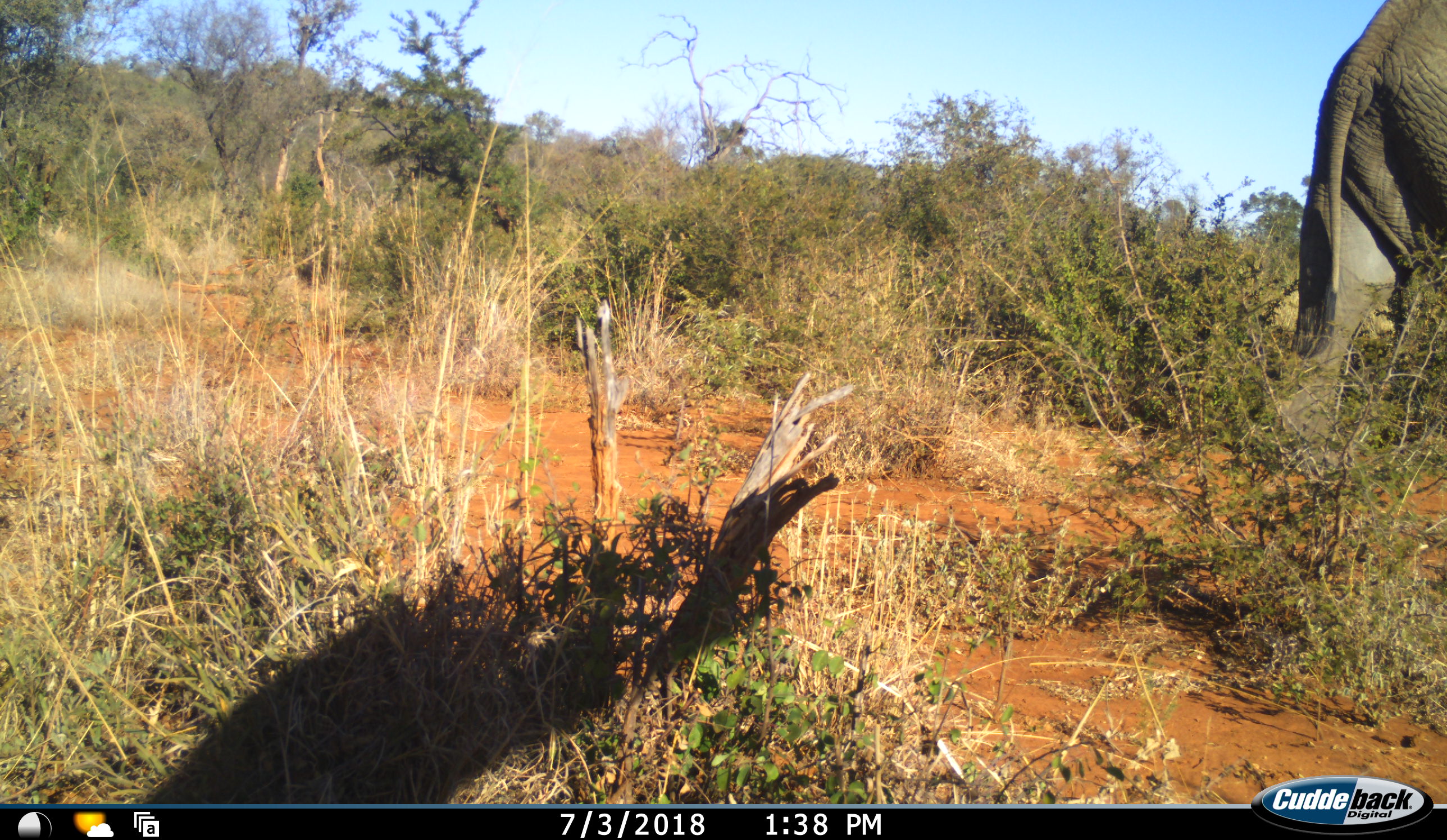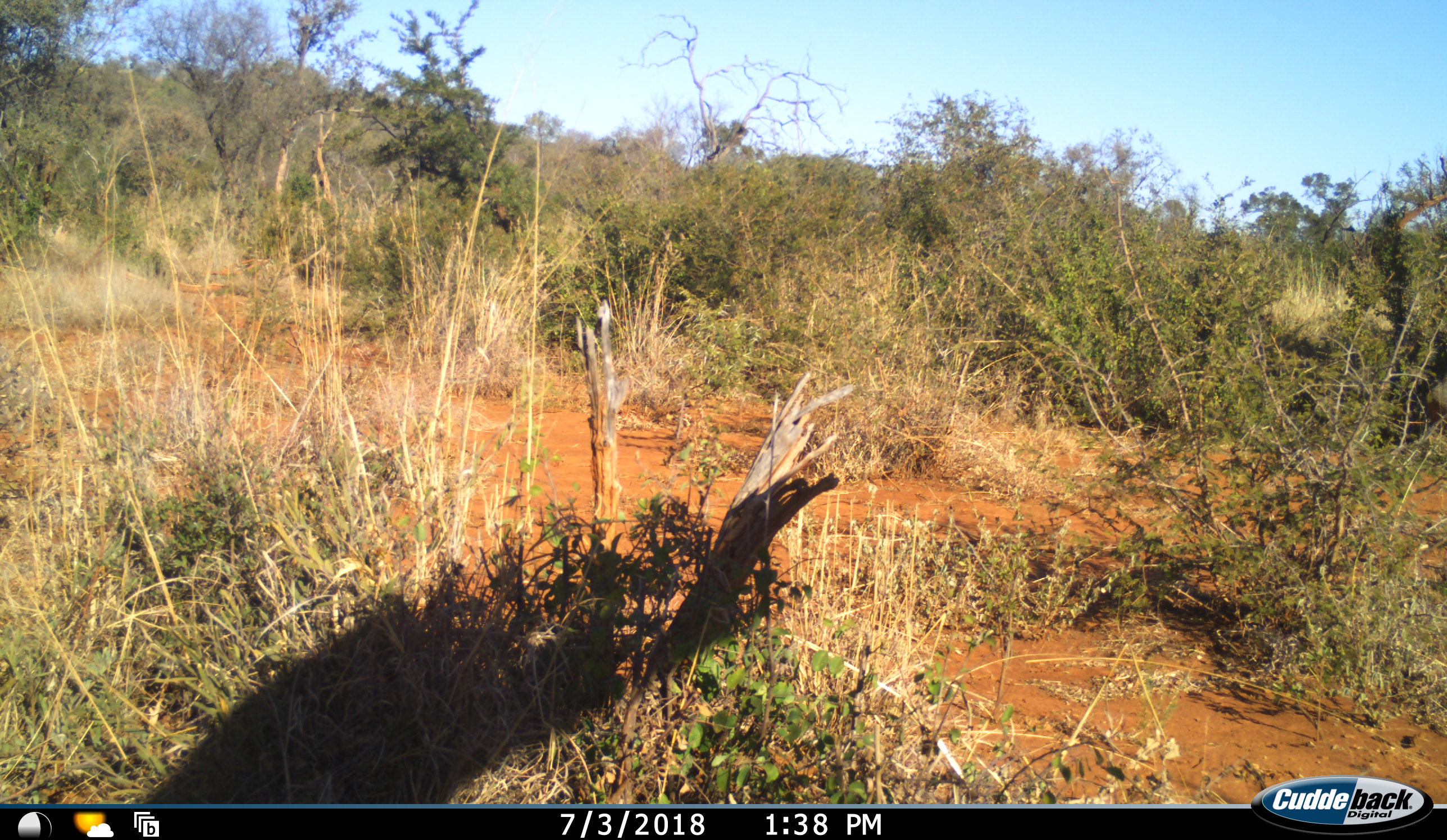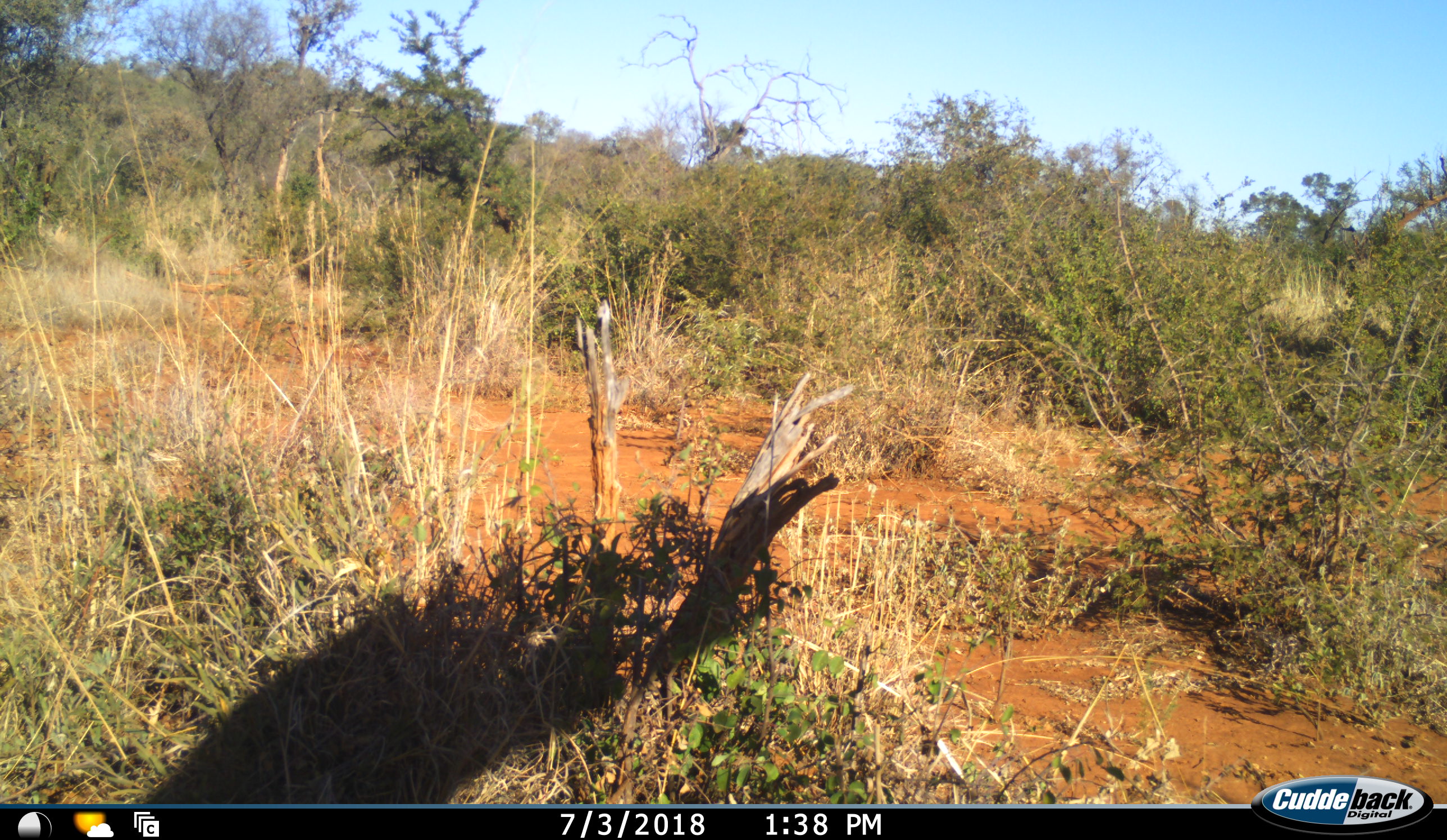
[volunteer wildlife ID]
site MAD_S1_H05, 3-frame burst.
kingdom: Animalia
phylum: Chordata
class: Mammalia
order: Proboscidea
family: Elephantidae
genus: Loxodonta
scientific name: Loxodonta africana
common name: african bush elephant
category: elephant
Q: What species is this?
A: Elephant (african bush elephant) (Loxodonta africana).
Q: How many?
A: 1.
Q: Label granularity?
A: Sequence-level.